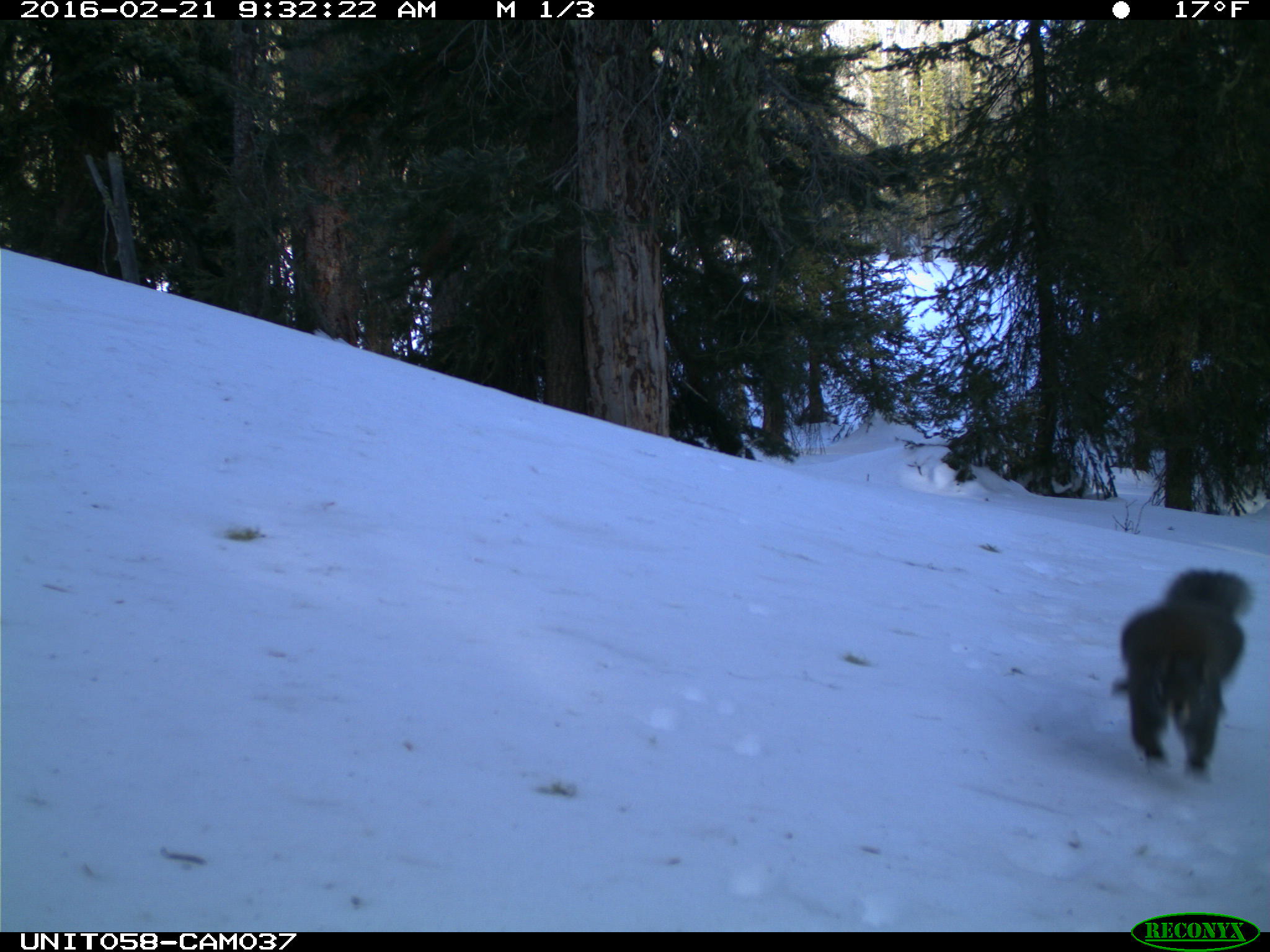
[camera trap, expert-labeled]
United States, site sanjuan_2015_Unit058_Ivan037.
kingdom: Animalia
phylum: Chordata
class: Mammalia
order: Rodentia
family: Sciuridae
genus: Tamiasciurus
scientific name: Tamiasciurus hudsonicus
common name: american red squirrel